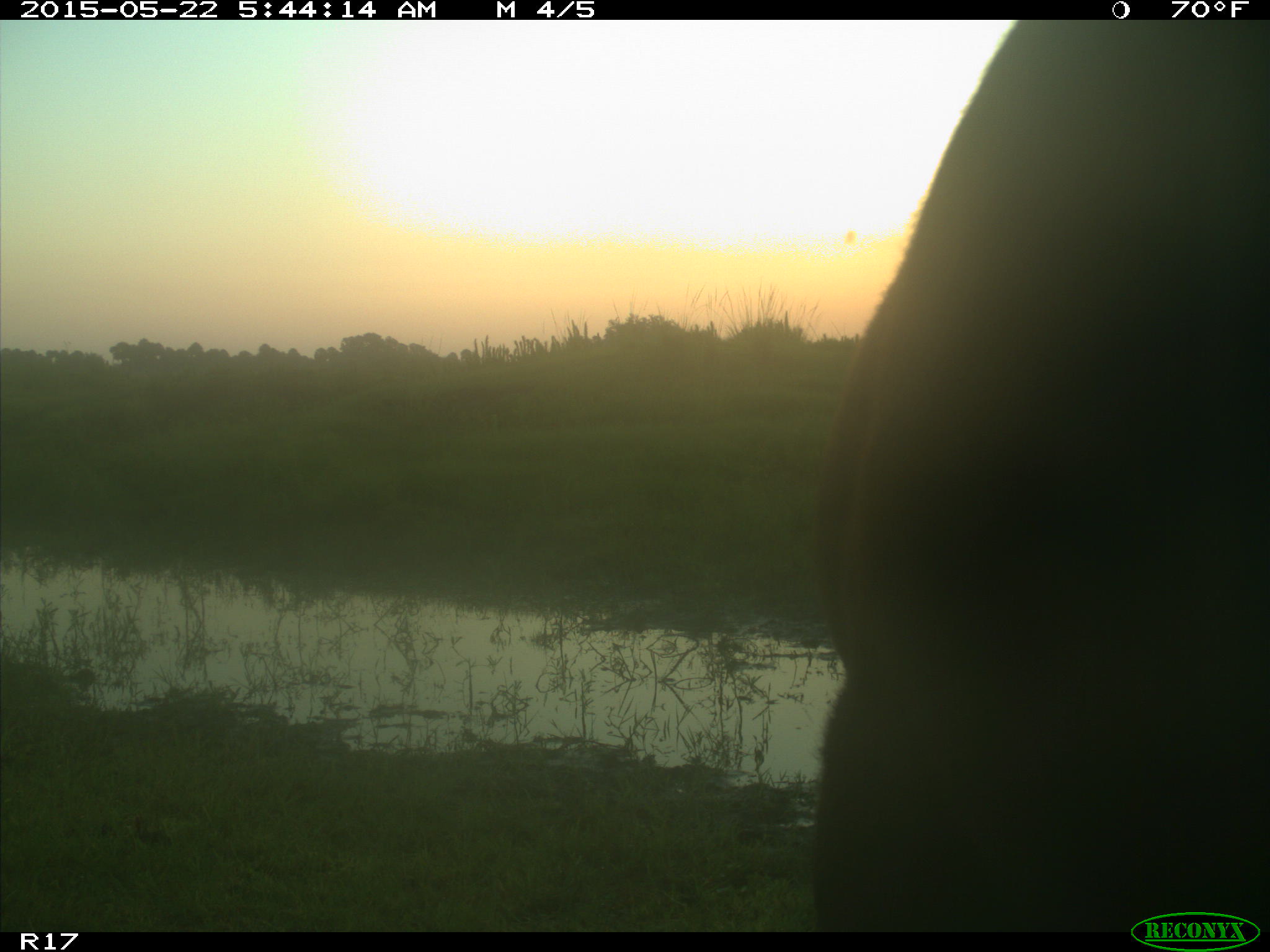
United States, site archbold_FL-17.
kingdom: Animalia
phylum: Chordata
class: Mammalia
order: Artiodactyla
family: Bovidae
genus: Bos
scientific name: Bos taurus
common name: domestic cow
Bos taurus (domestic cow).